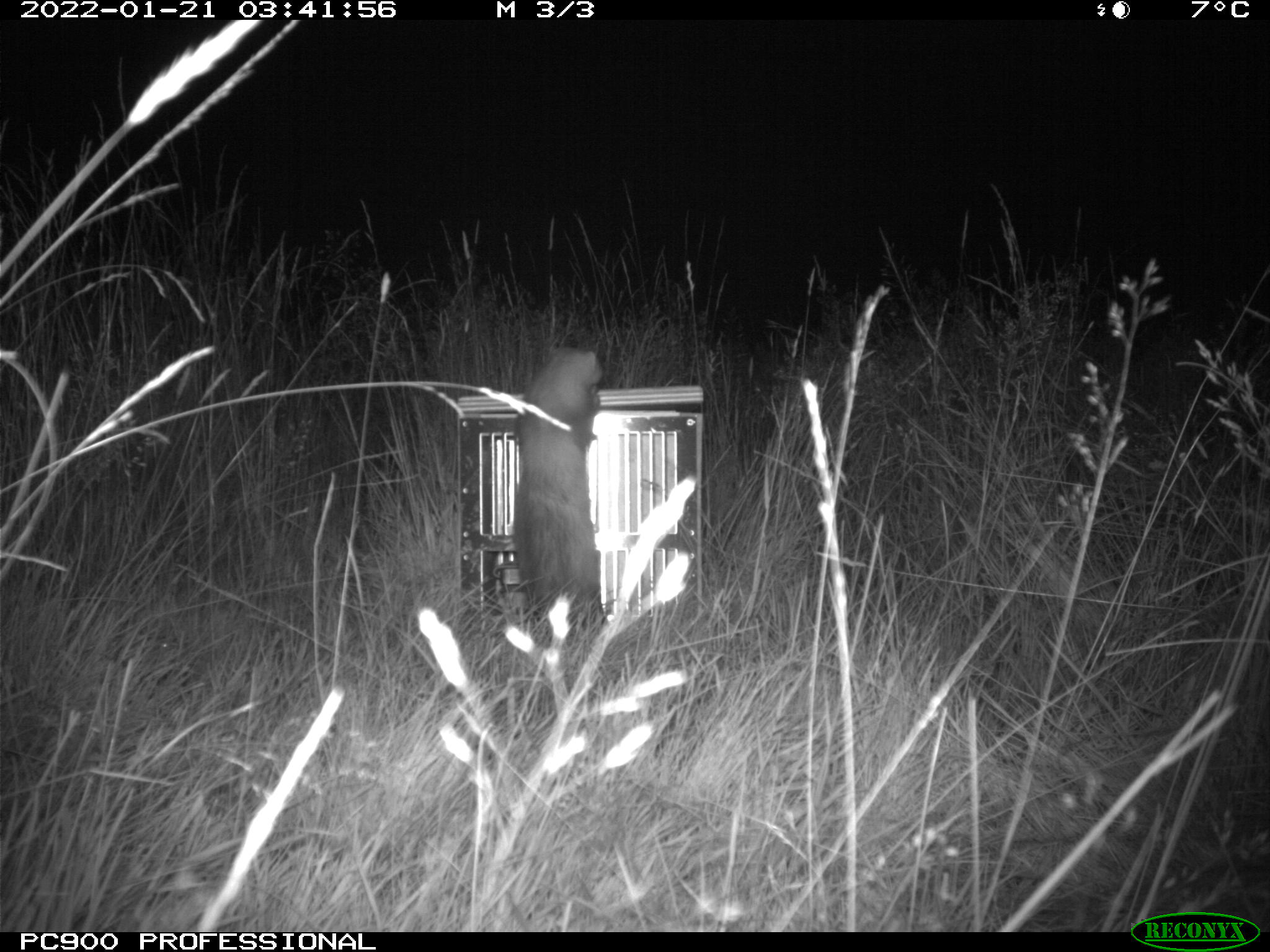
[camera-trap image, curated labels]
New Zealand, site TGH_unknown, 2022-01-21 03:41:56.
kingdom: Animalia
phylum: Chordata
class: Mammalia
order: Carnivora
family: Mustelidae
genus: Mustela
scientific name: Mustela furo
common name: ferret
Ferret (Mustela furo).